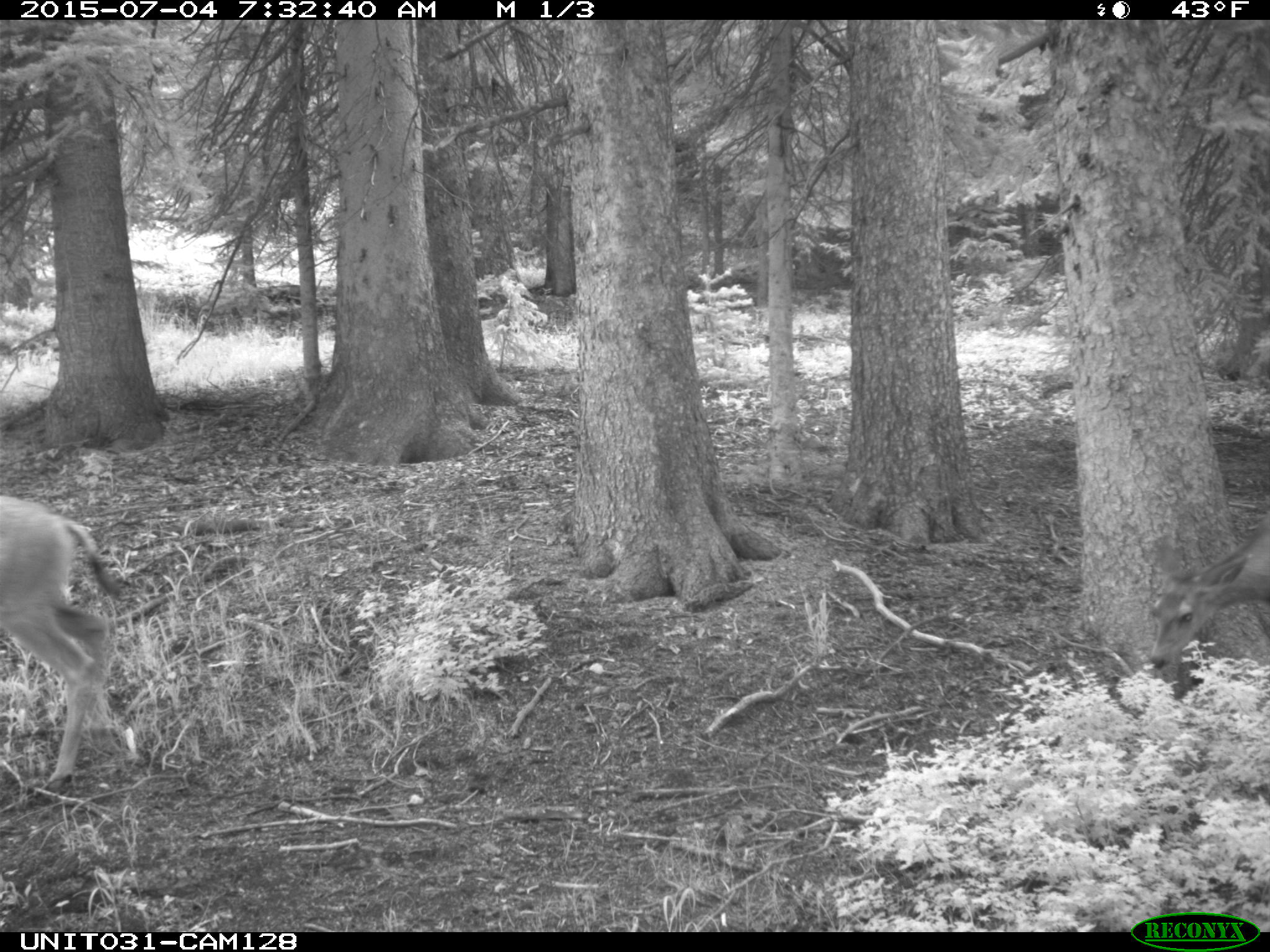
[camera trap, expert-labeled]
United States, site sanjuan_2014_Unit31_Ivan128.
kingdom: Animalia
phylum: Chordata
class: Mammalia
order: Artiodactyla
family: Cervidae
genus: Odocoileus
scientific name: Odocoileus hemionus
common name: mule deer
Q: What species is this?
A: Odocoileus hemionus (mule deer).